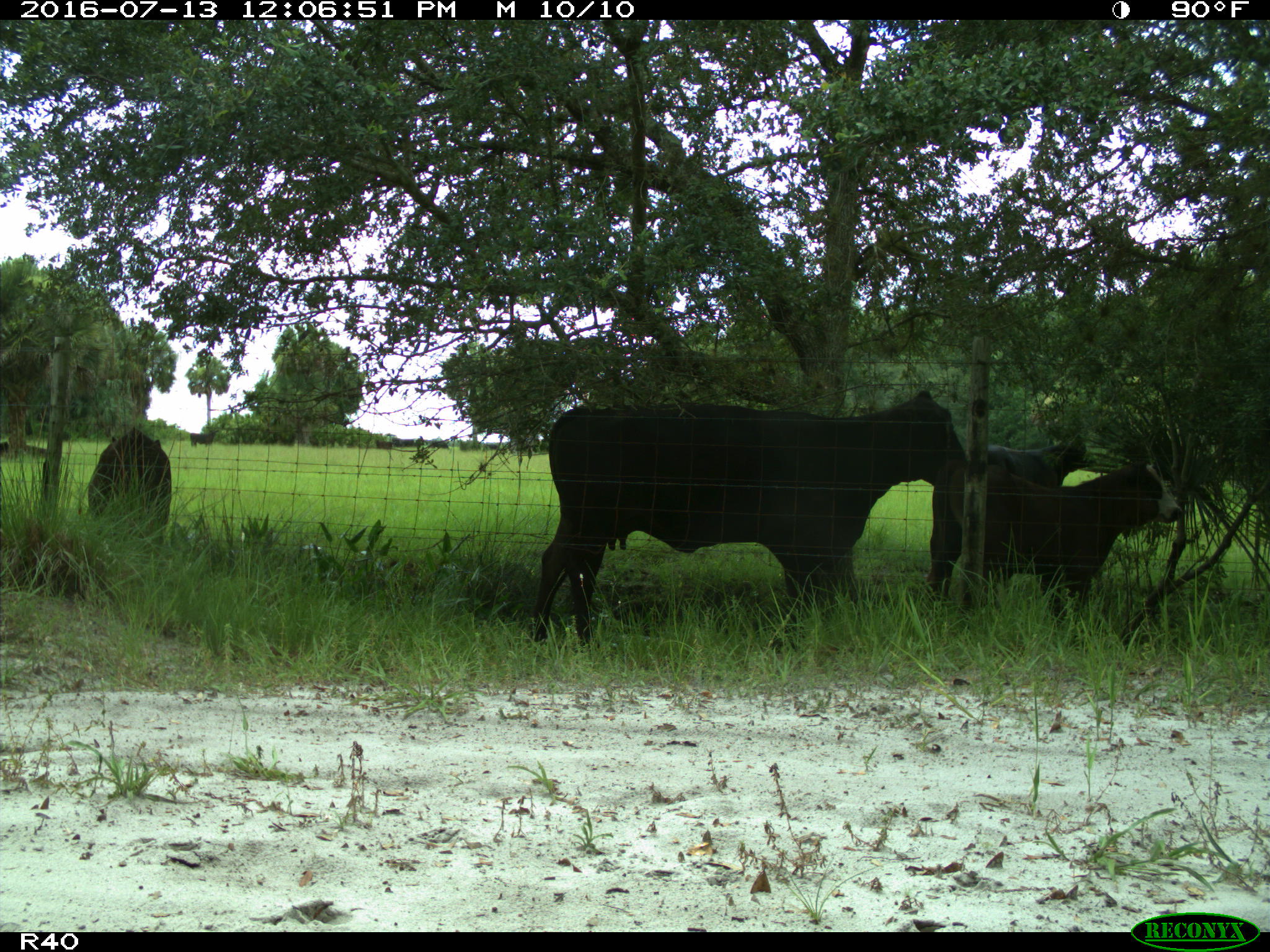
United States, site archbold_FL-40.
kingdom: Animalia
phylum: Chordata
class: Mammalia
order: Artiodactyla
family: Bovidae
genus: Bos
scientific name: Bos taurus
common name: domestic cow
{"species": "Bos taurus (domestic cow)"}